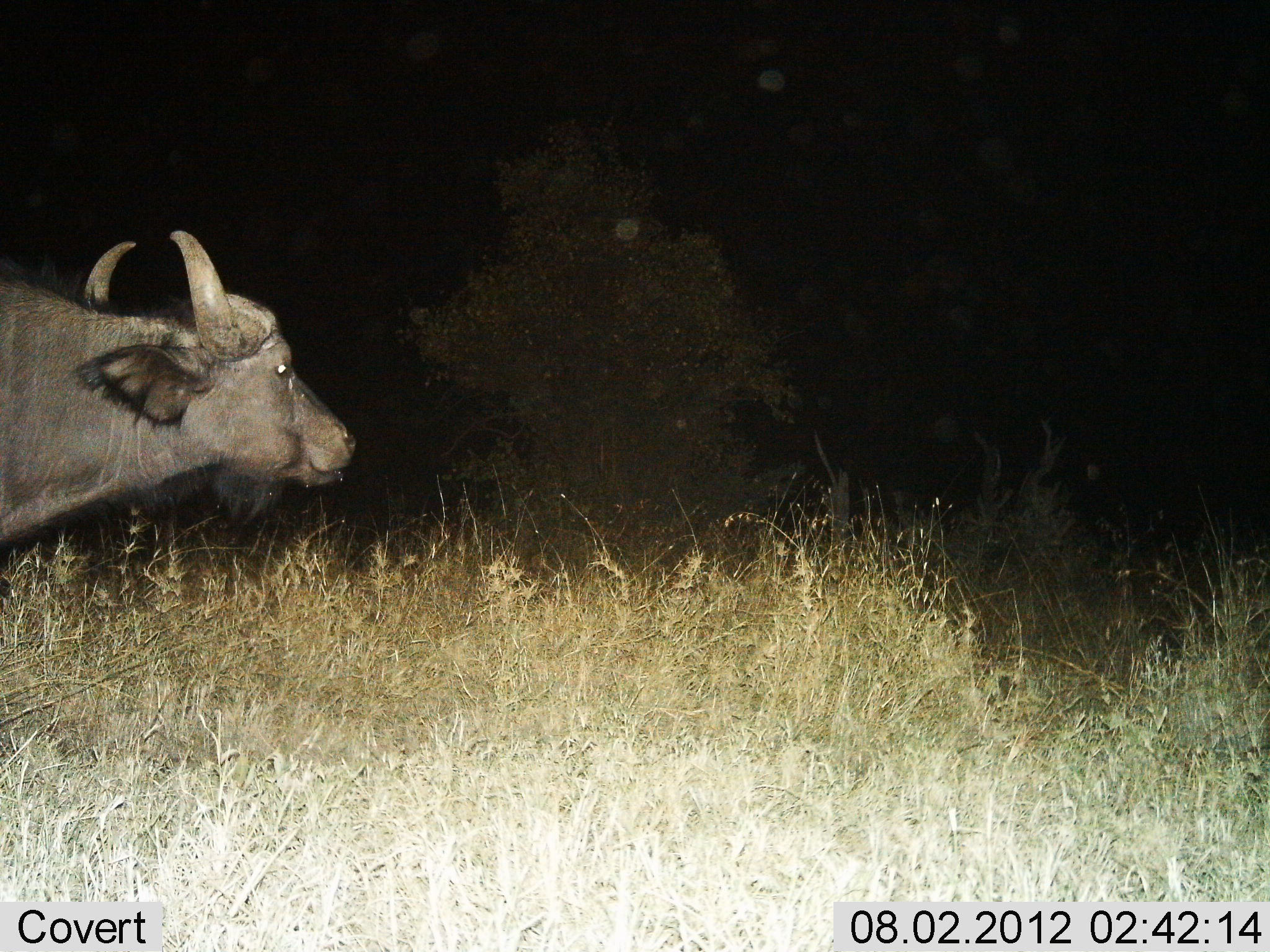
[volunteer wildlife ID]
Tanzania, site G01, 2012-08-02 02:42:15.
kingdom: Animalia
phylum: Chordata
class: Mammalia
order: Artiodactyla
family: Bovidae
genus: Syncerus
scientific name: Syncerus caffer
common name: cape buffalo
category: buffalo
Buffalo (cape buffalo) (Syncerus caffer), count 1. Behavior (volunteer vote fractions): standing 70%, resting 0%, moving 30%, interacting 0%. Young present (vote fraction): 0%. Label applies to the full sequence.